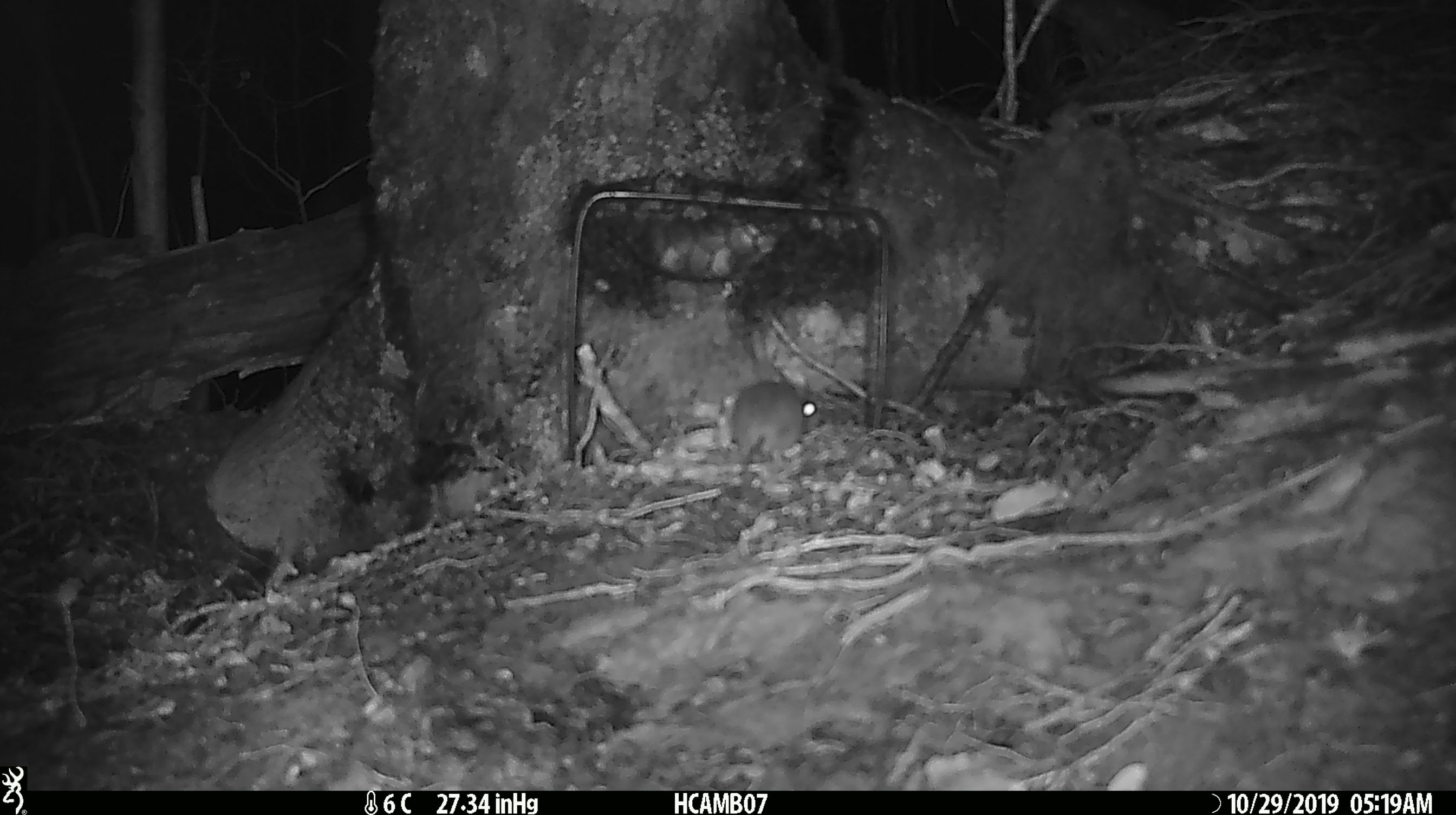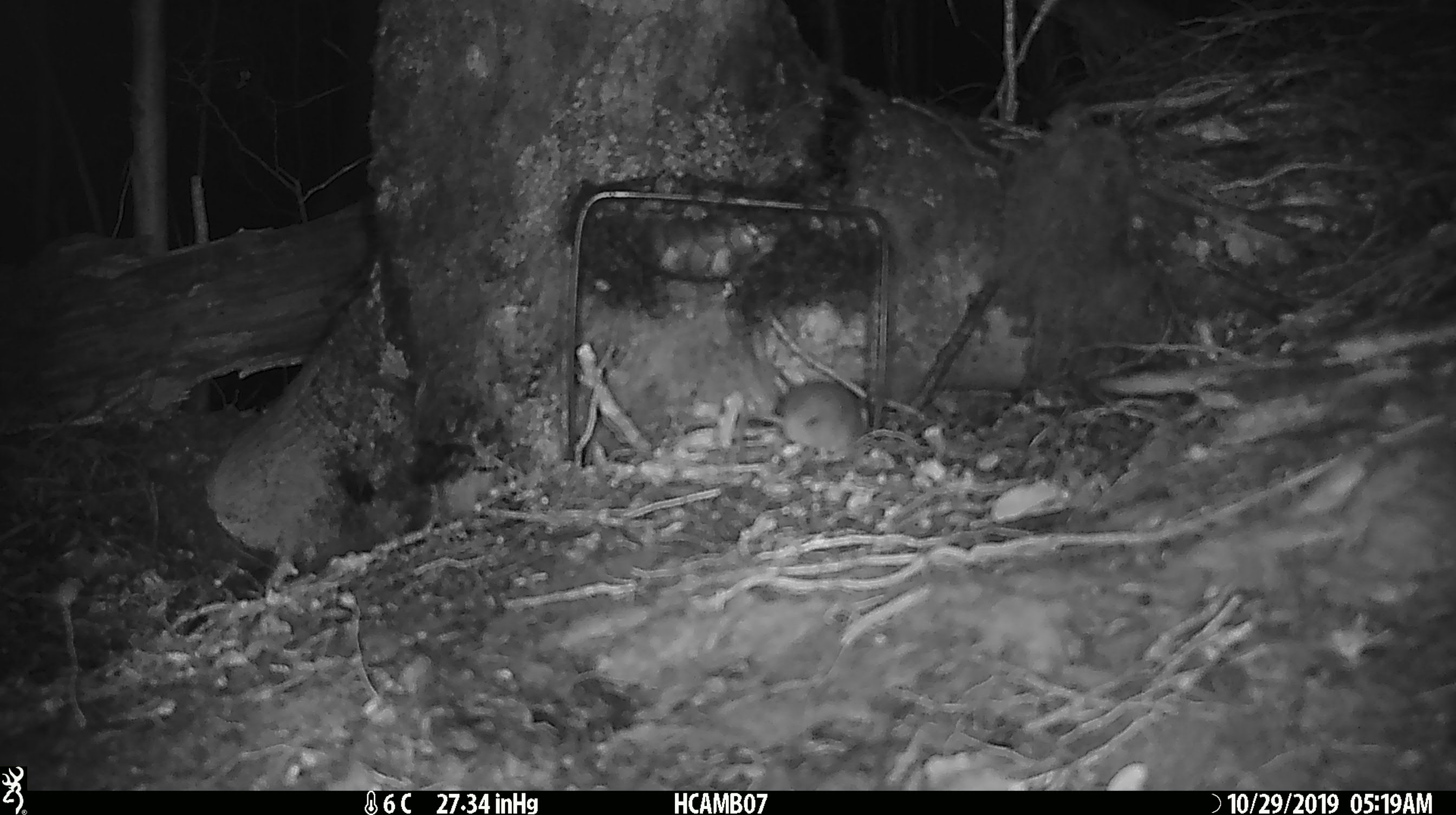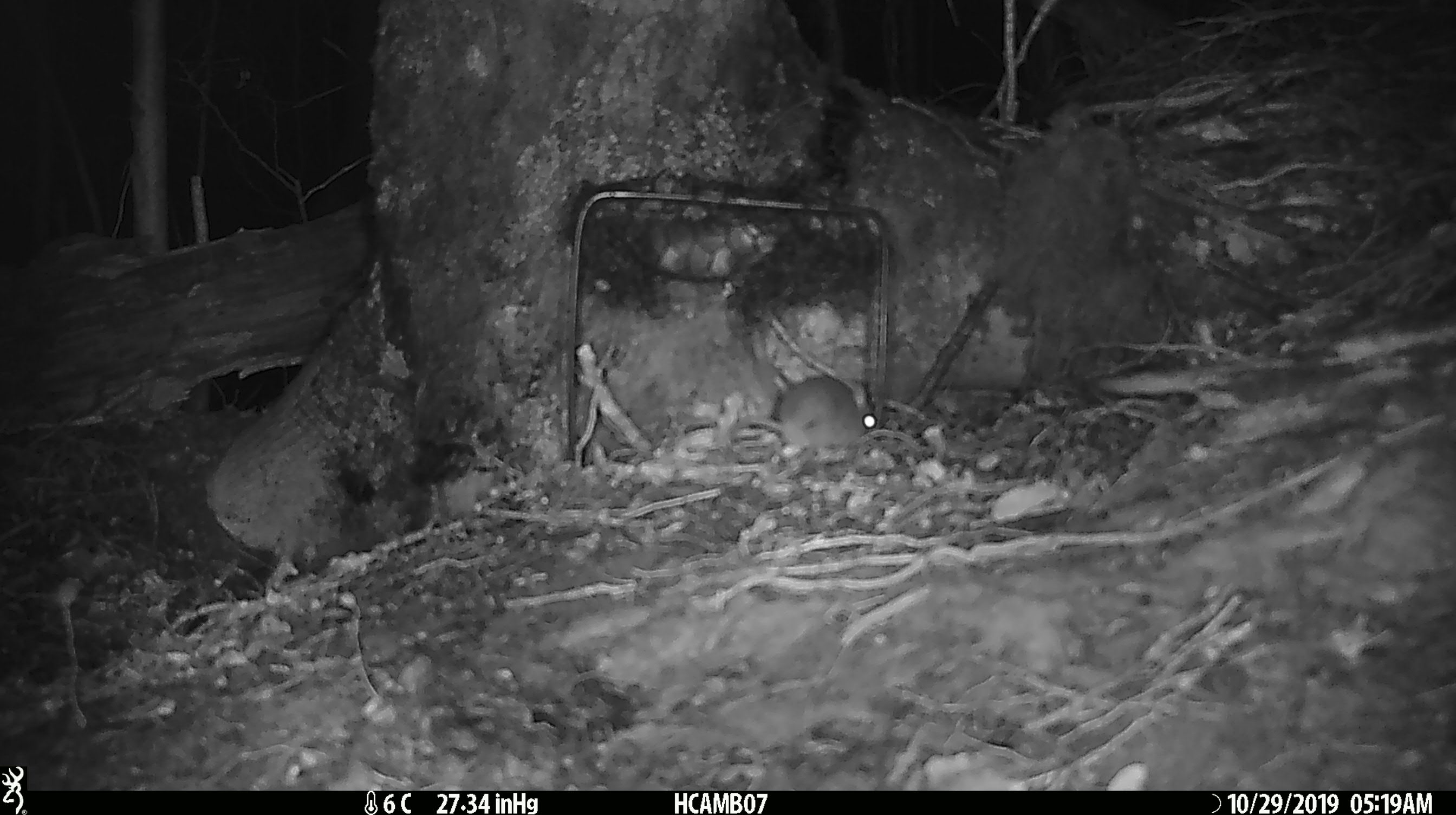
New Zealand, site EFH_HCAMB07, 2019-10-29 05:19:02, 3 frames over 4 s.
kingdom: Animalia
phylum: Chordata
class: Mammalia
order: Rodentia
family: Muridae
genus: Mus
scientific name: Mus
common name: mouse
Mouse (Mus).